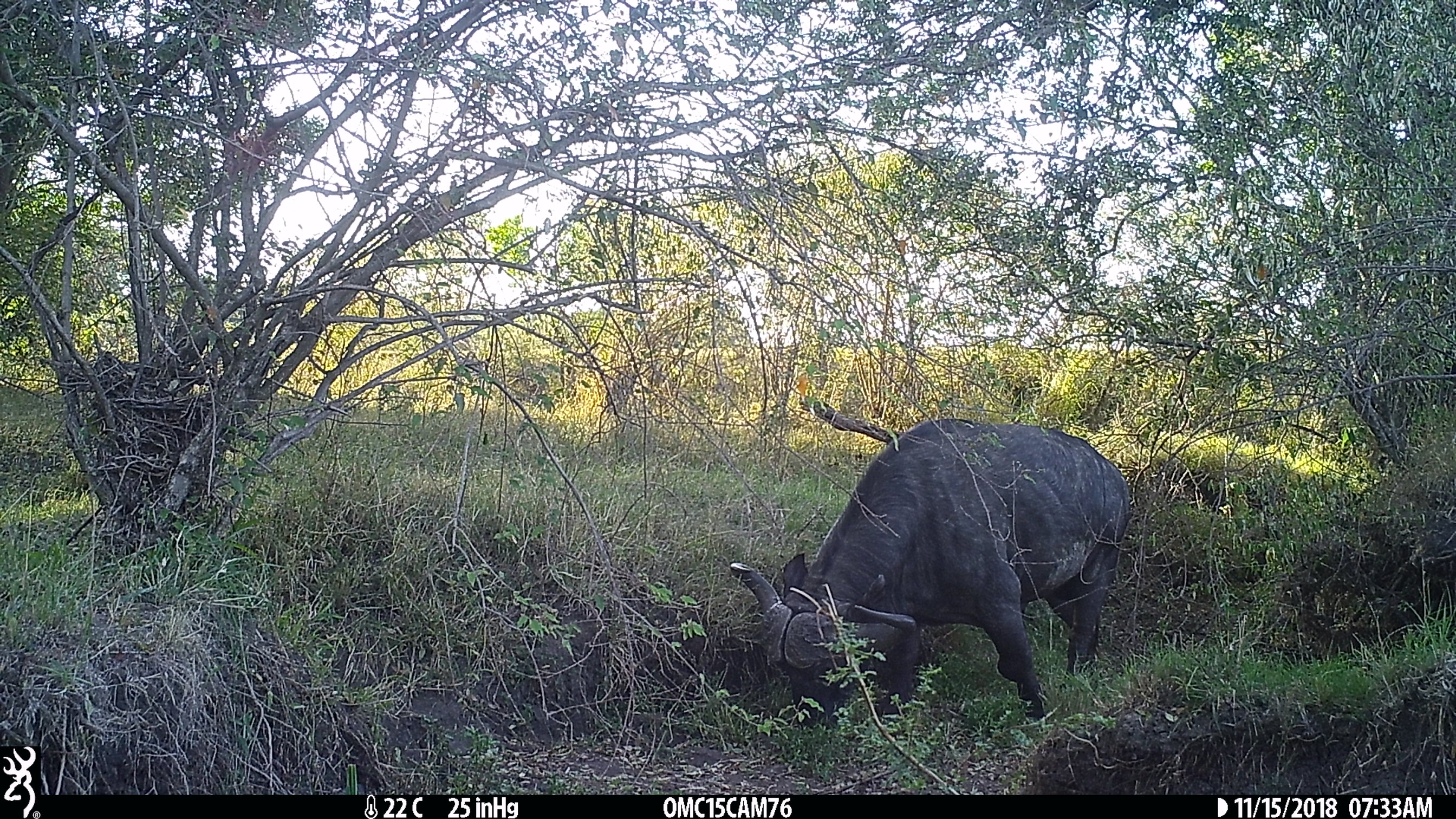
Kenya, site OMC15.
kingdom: Animalia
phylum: Chordata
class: Mammalia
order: Artiodactyla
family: Bovidae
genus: Syncerus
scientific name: Syncerus caffer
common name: buffalo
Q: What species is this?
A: Buffalo (Syncerus caffer).